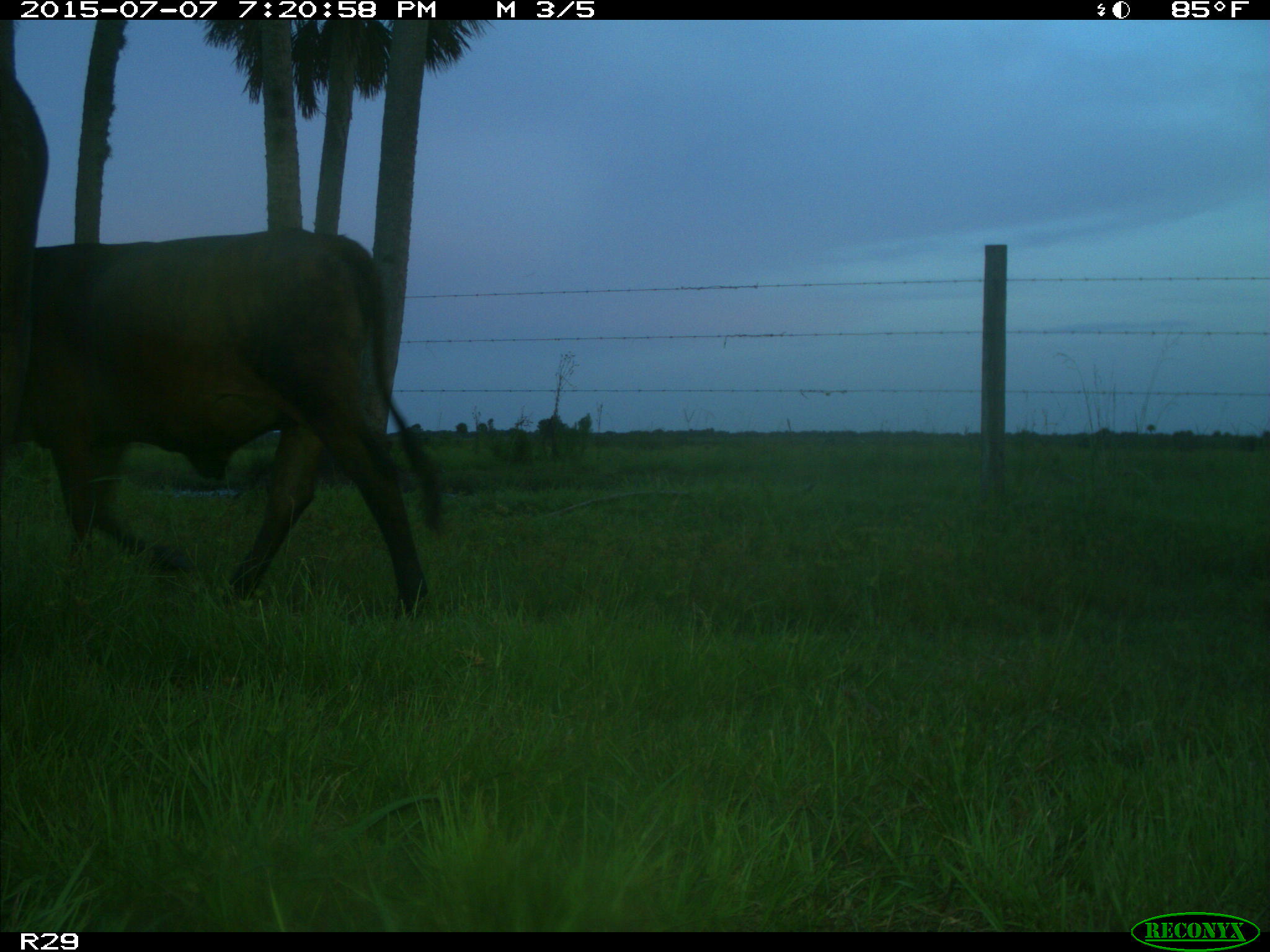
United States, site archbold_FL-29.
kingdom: Animalia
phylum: Chordata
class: Mammalia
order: Artiodactyla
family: Bovidae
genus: Bos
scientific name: Bos taurus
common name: domestic cow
Bos taurus (domestic cow).